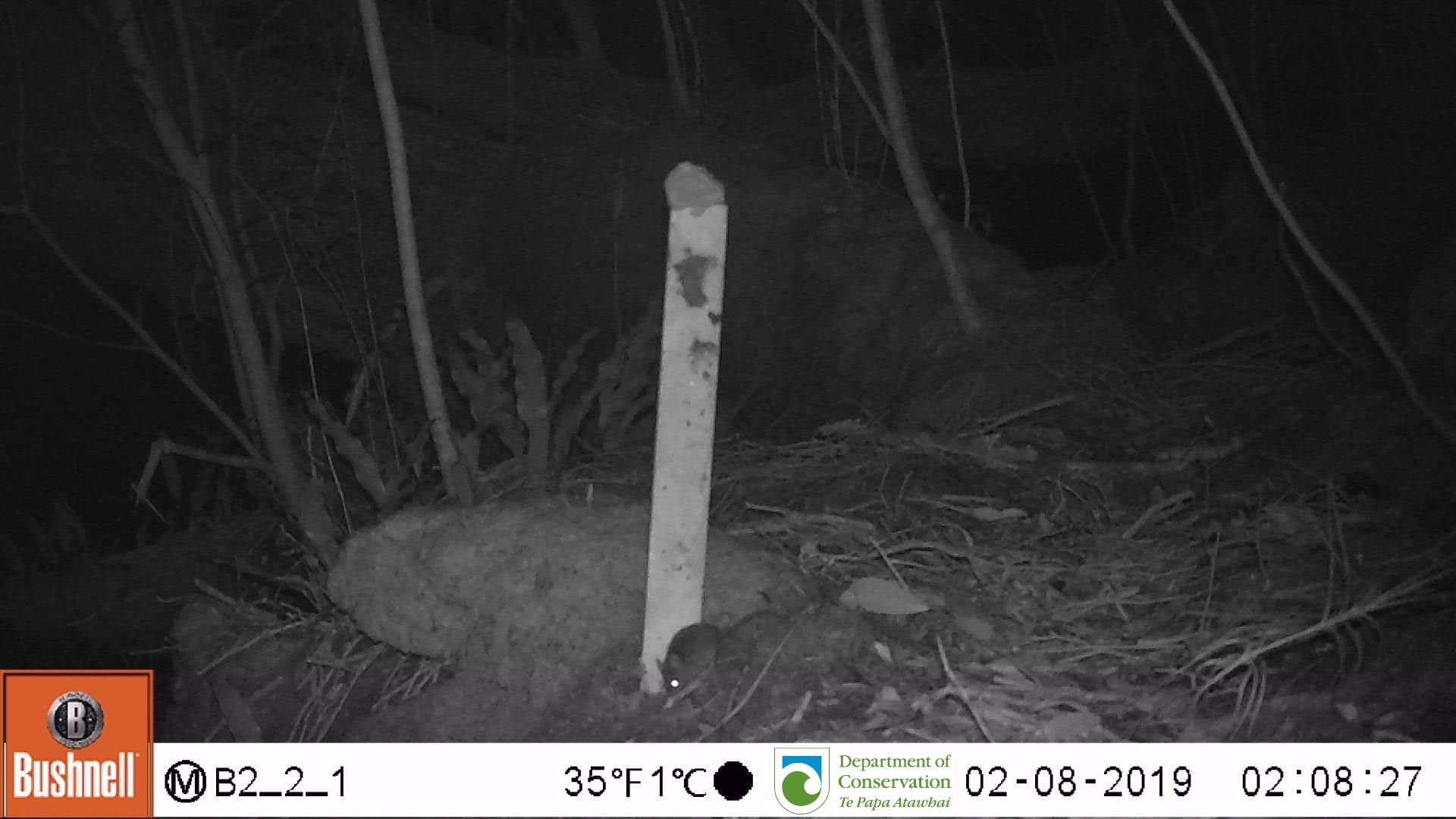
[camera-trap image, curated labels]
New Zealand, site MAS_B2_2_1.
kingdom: Animalia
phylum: Chordata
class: Mammalia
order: Rodentia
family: Muridae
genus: Mus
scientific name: Mus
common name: mouse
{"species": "mouse (Mus)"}